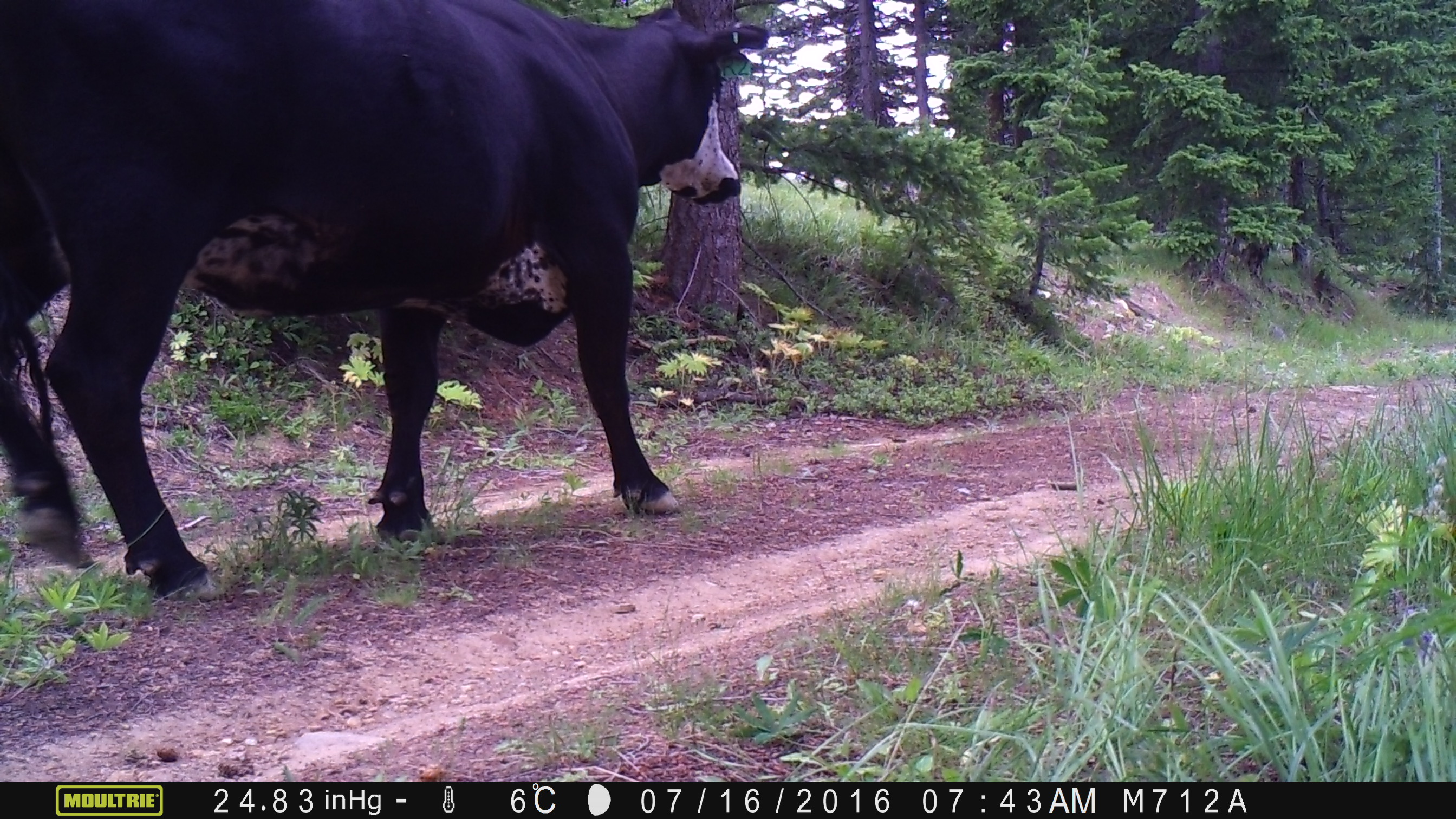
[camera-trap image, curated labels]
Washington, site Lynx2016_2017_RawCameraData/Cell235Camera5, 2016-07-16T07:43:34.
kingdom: Animalia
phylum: Chordata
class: Mammalia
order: Artiodactyla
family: Bovidae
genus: Bos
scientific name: Bos taurus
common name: domestic cattle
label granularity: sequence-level